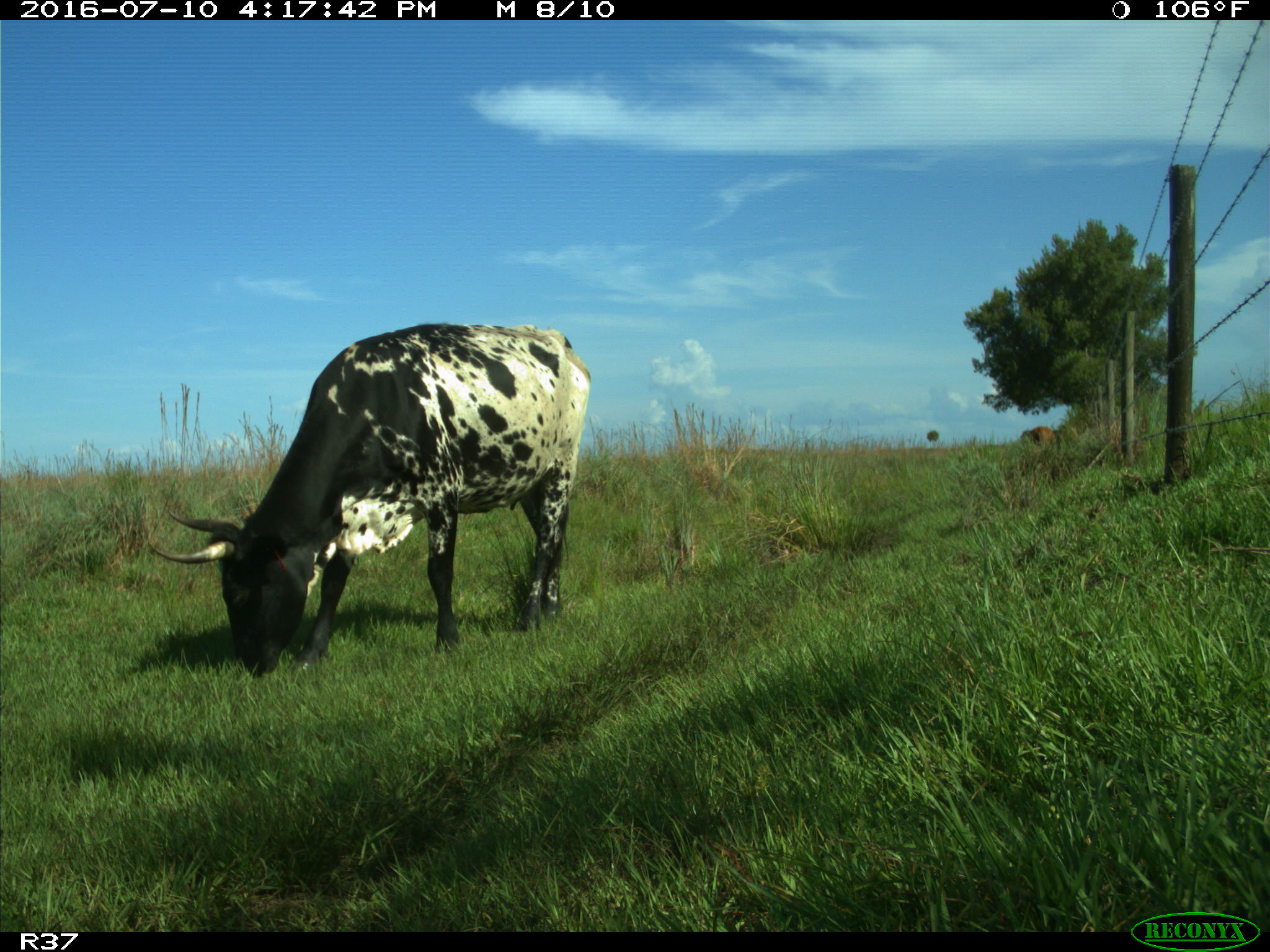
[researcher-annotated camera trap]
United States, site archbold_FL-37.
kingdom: Animalia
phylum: Chordata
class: Mammalia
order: Artiodactyla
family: Bovidae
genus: Bos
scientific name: Bos taurus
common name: domestic cow